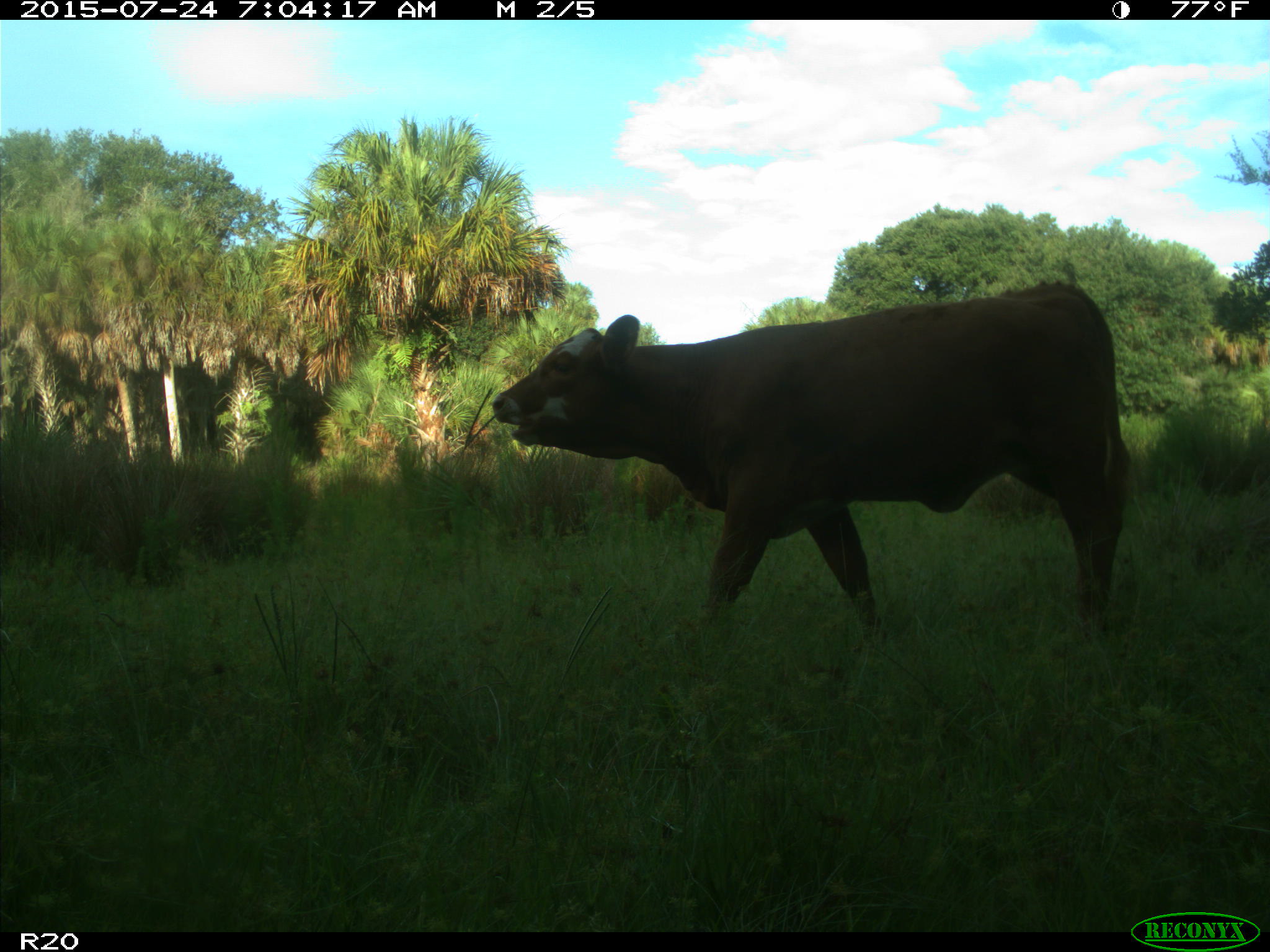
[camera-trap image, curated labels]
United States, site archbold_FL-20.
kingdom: Animalia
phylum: Chordata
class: Mammalia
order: Artiodactyla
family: Bovidae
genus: Bos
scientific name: Bos taurus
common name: domestic cow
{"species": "Bos taurus (domestic cow)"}